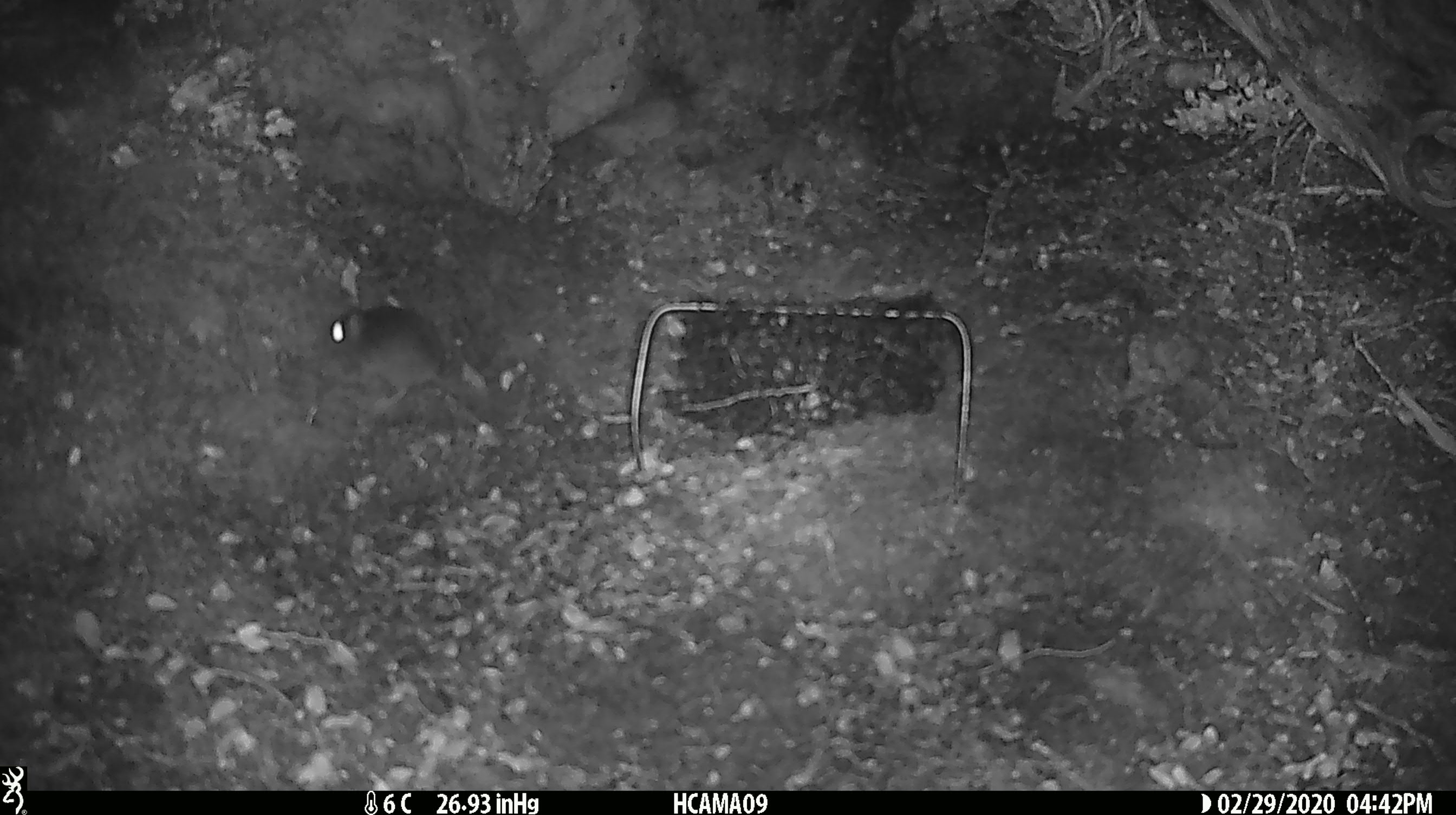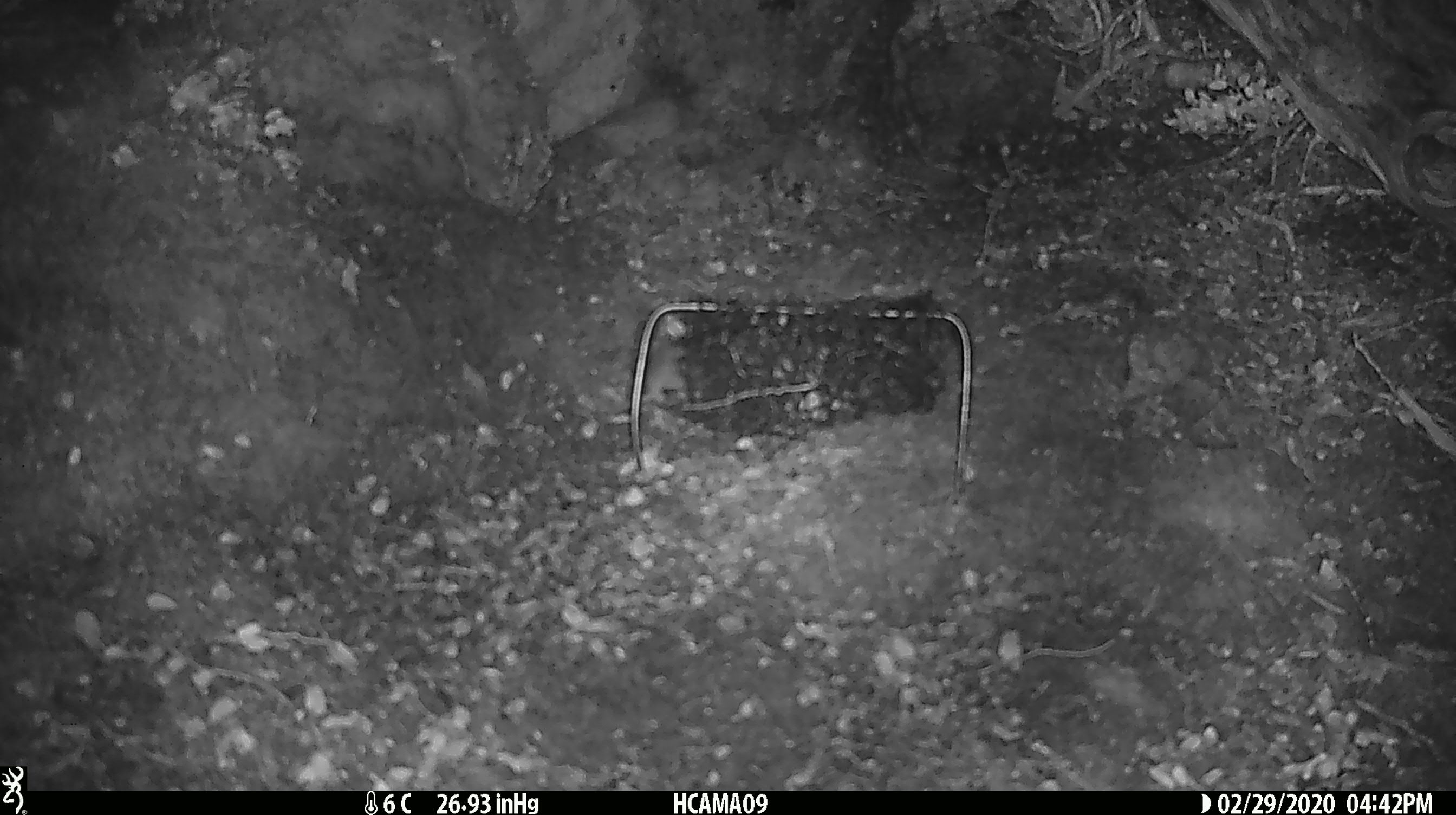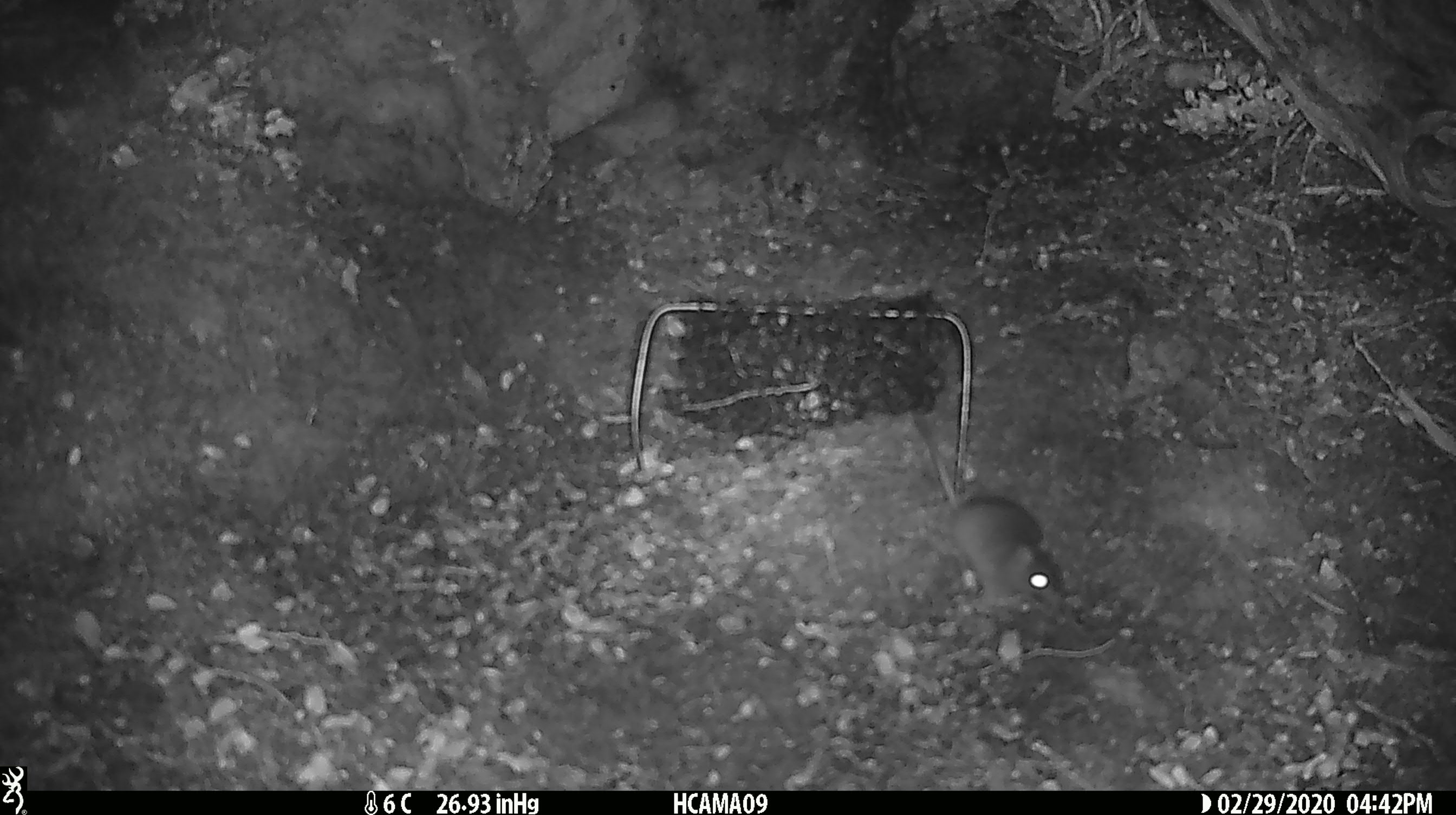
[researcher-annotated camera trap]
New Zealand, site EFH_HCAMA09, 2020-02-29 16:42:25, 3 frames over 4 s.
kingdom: Animalia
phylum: Chordata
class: Mammalia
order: Rodentia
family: Muridae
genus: Mus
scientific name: Mus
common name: mouse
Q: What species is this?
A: Mouse (Mus).